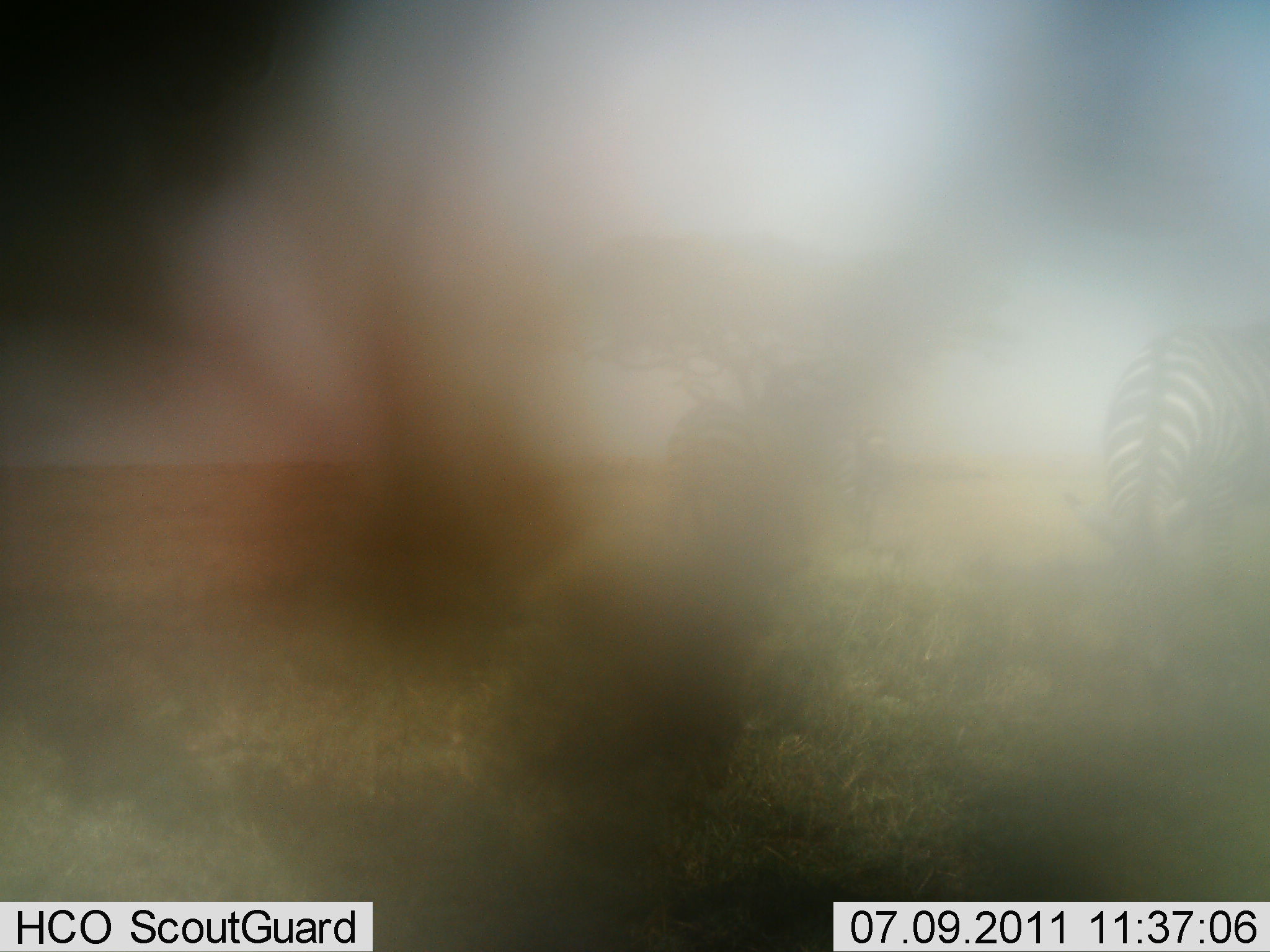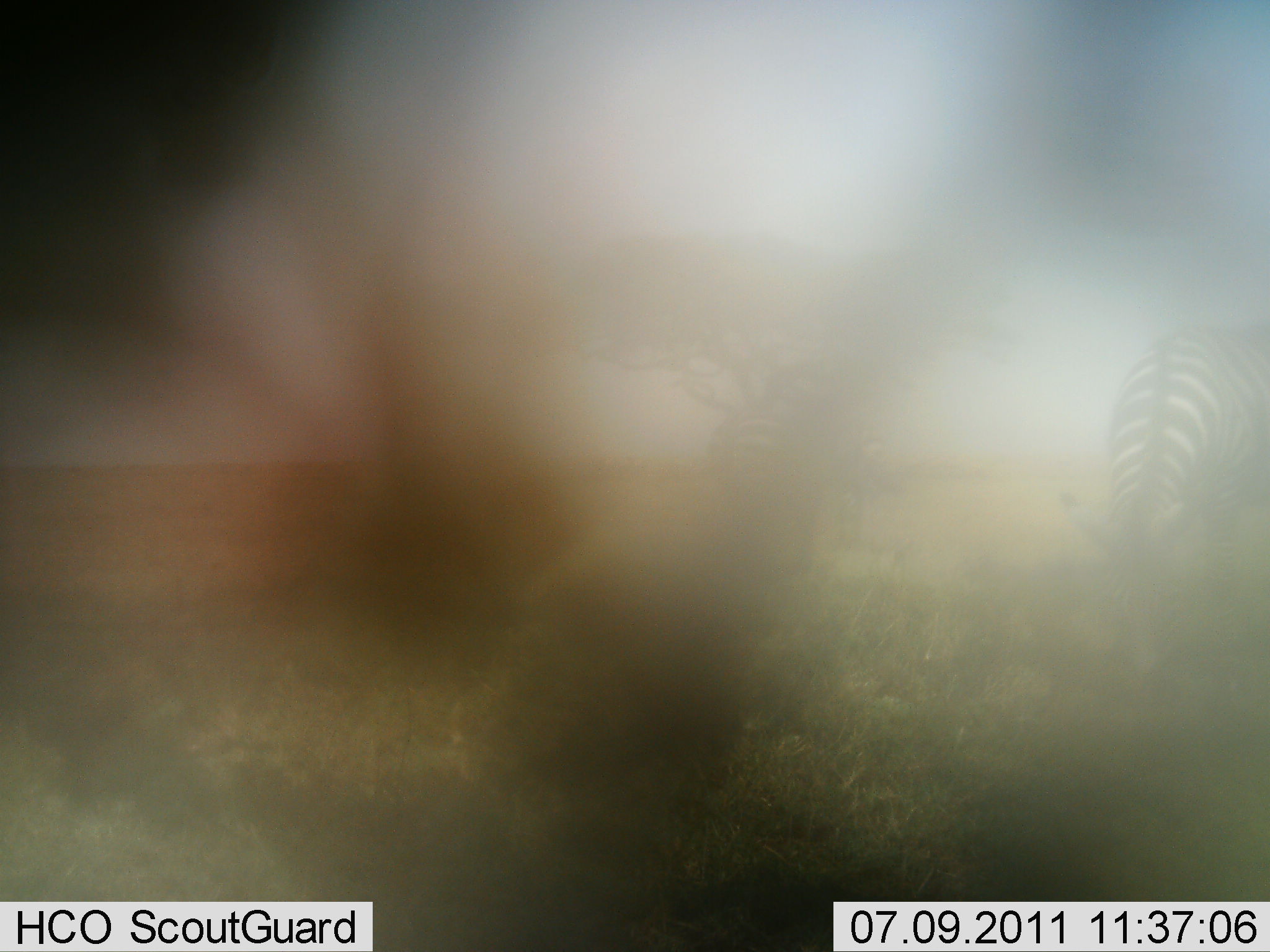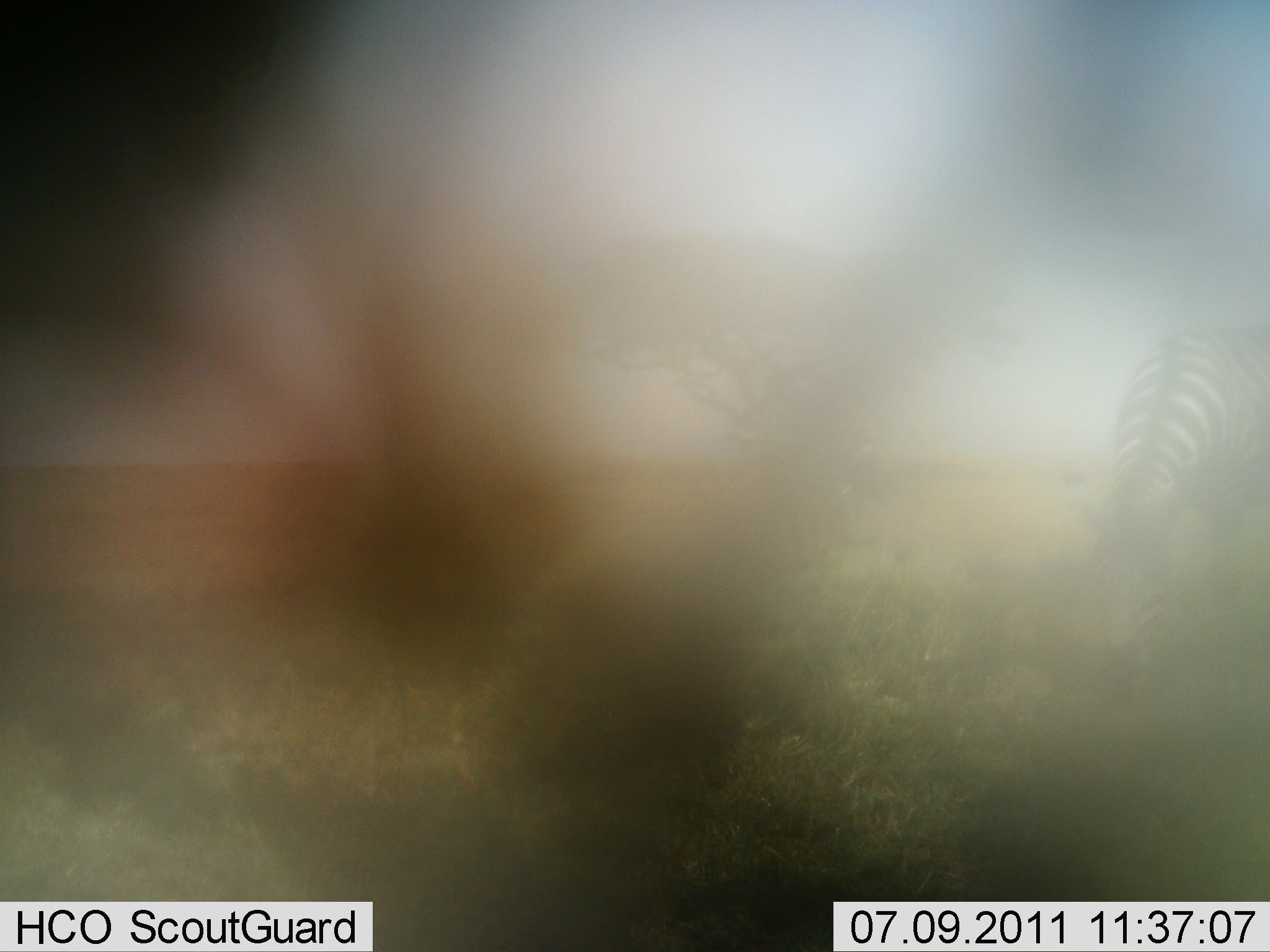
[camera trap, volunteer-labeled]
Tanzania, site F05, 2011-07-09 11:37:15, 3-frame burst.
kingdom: Animalia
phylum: Chordata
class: Mammalia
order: Perissodactyla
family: Equidae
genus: Equus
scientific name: Equus quagga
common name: plains zebra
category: zebra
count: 2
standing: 9%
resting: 0%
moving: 18%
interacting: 0%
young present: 0%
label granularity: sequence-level